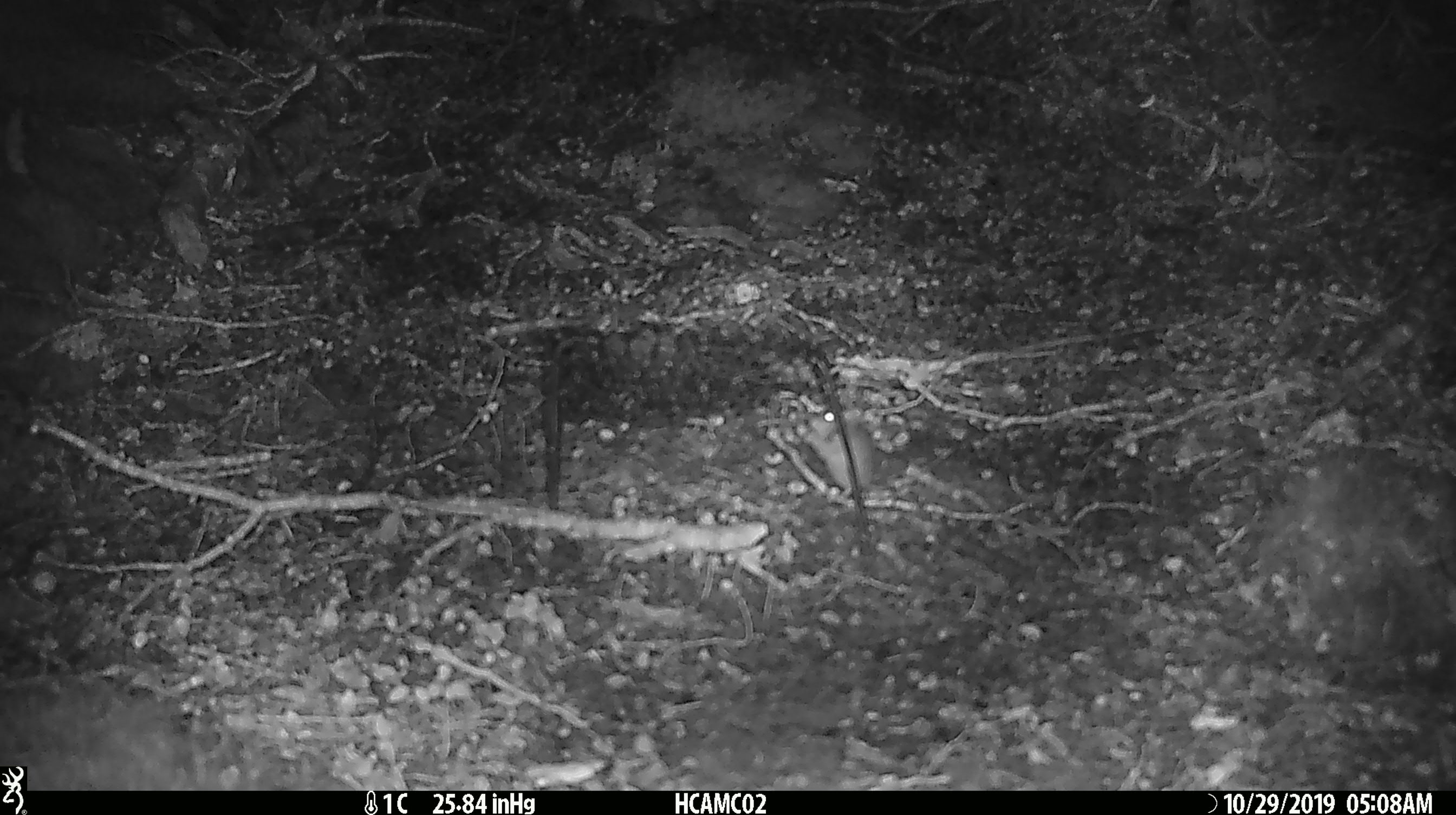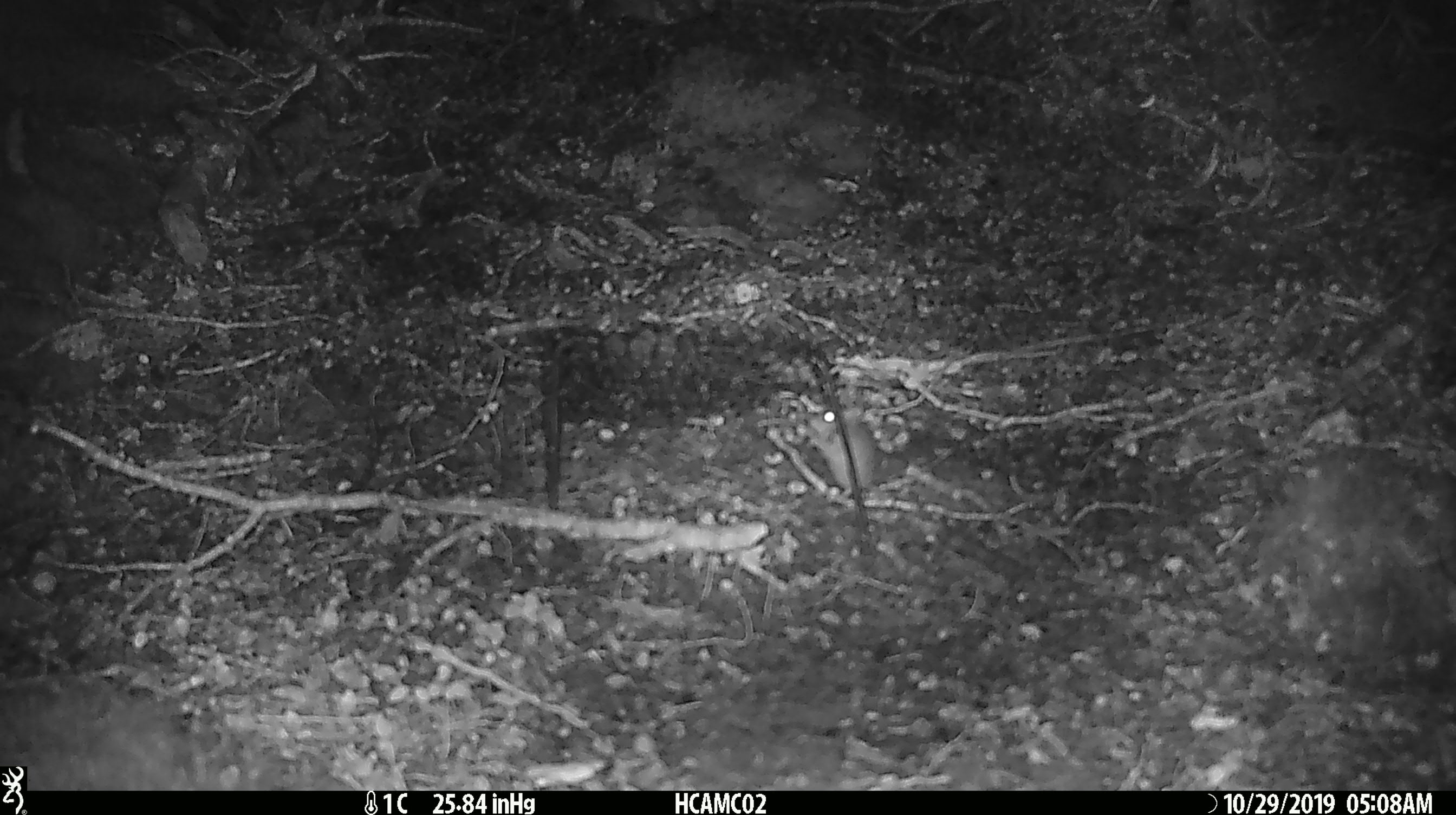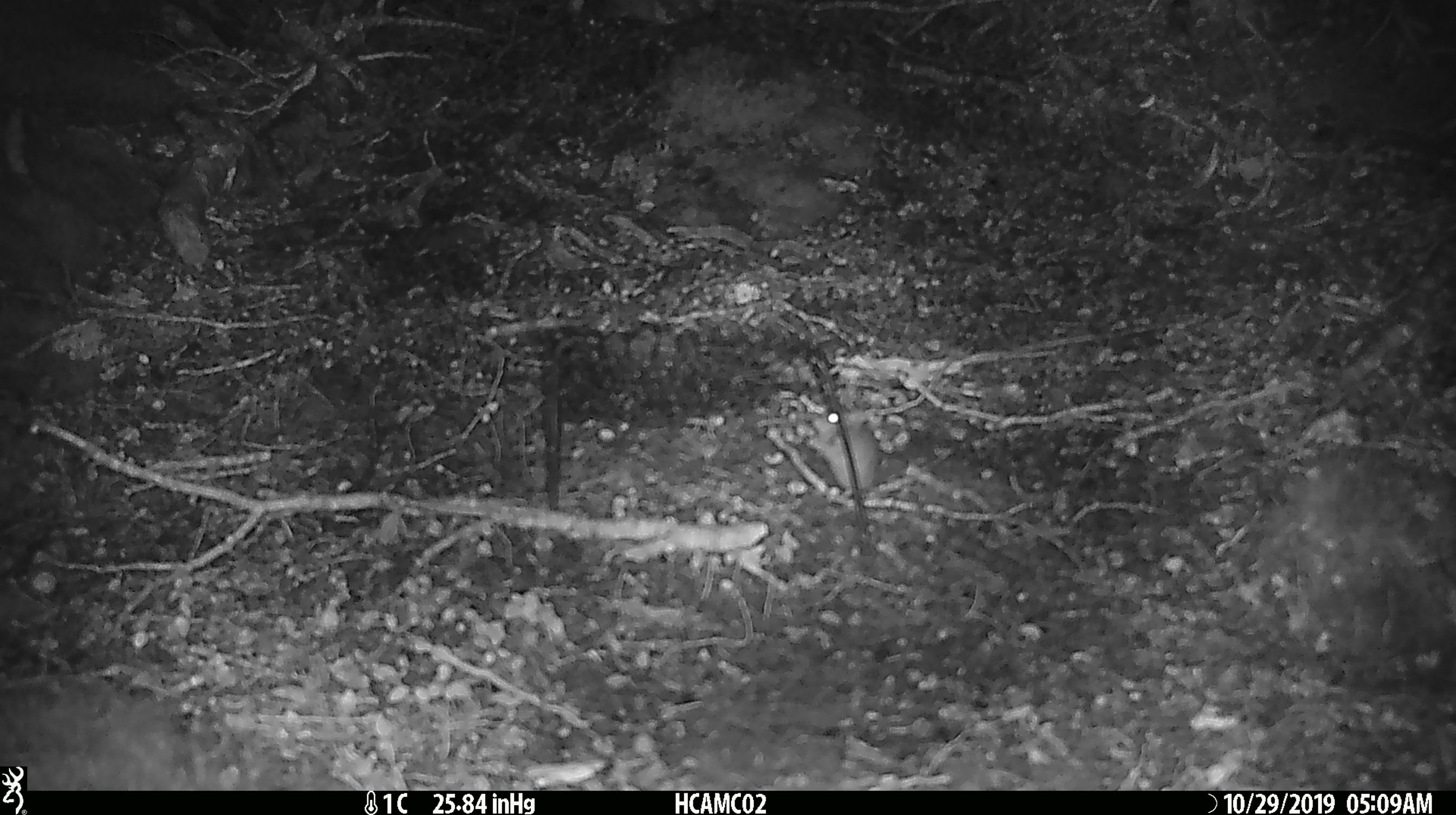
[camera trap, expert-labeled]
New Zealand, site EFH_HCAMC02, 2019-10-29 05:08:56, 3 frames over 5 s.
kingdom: Animalia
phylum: Chordata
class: Mammalia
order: Rodentia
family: Muridae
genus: Mus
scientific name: Mus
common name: mouse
Mouse (Mus).